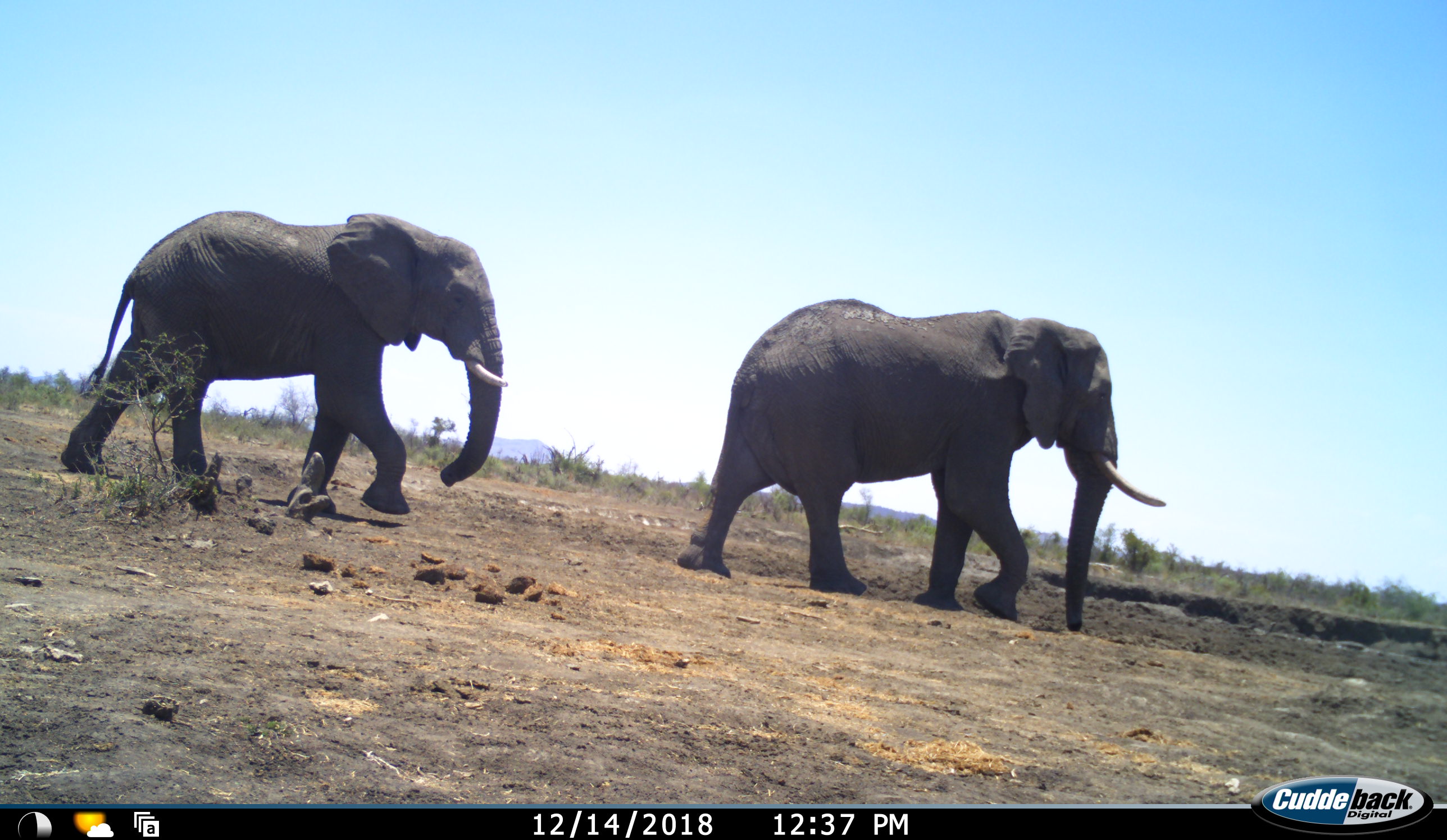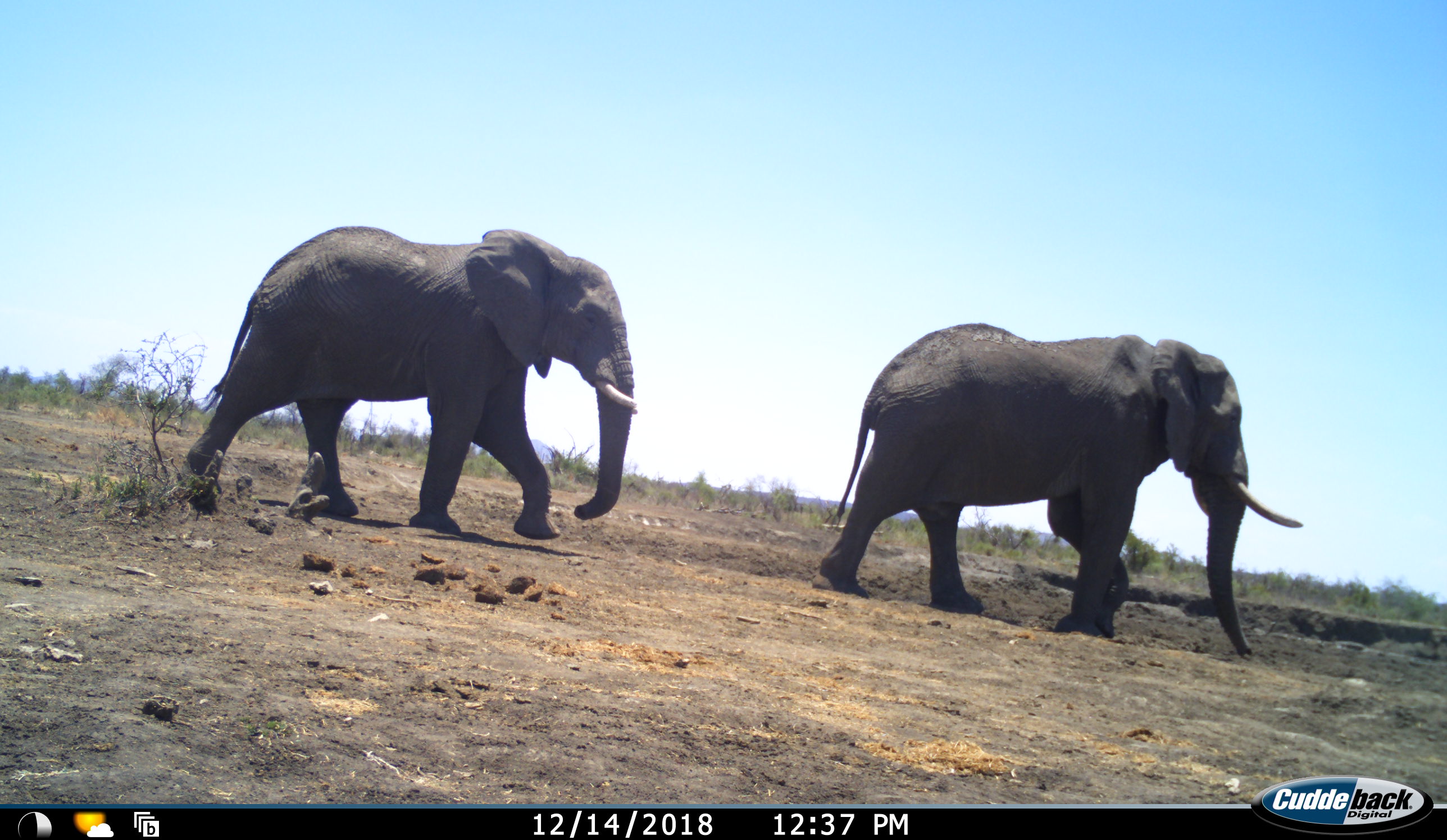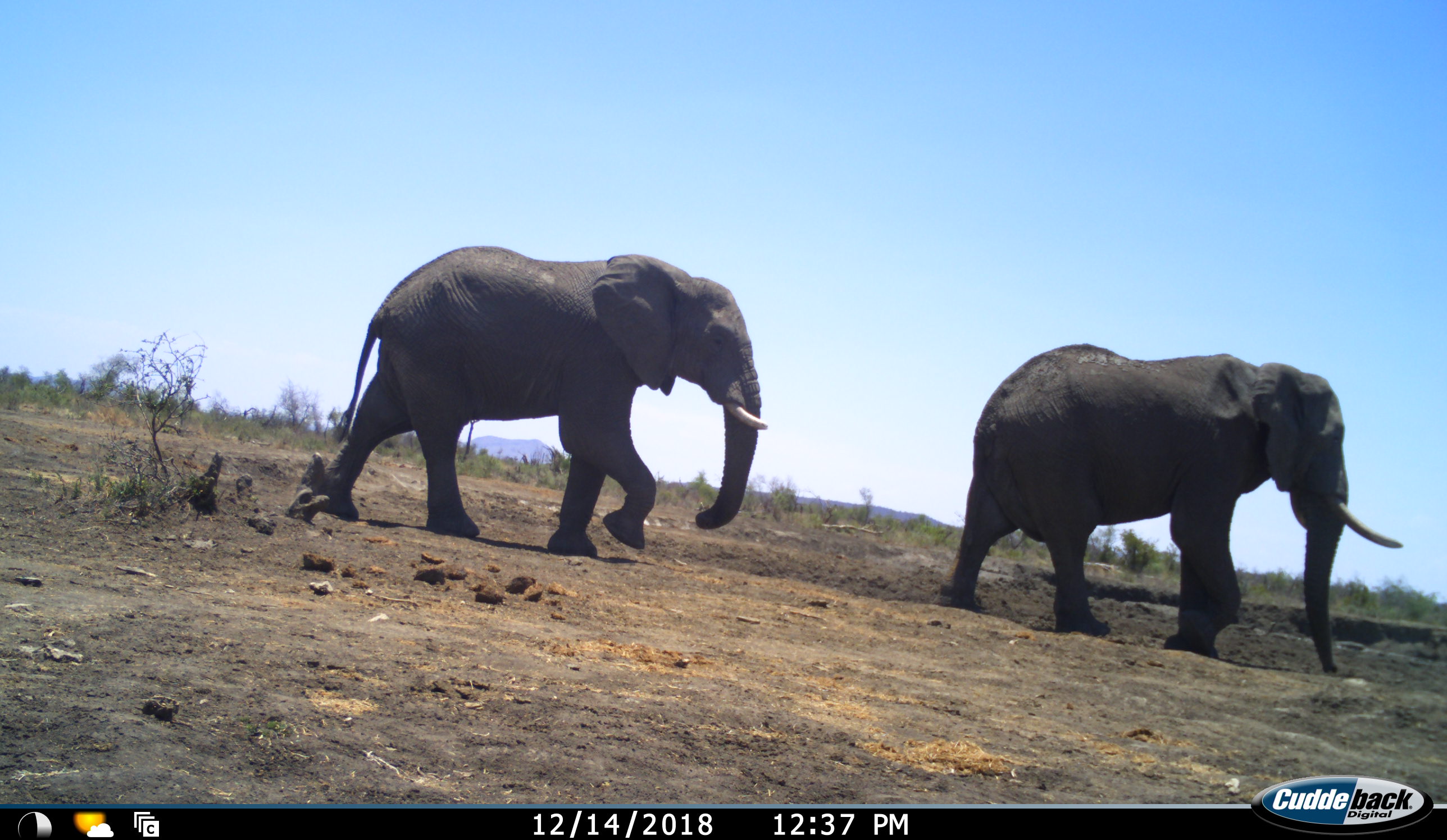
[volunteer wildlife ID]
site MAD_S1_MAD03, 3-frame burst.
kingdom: Animalia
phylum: Chordata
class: Mammalia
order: Proboscidea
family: Elephantidae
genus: Loxodonta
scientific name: Loxodonta africana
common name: african bush elephant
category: elephant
Elephant (african bush elephant) (Loxodonta africana), count 2. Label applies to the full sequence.